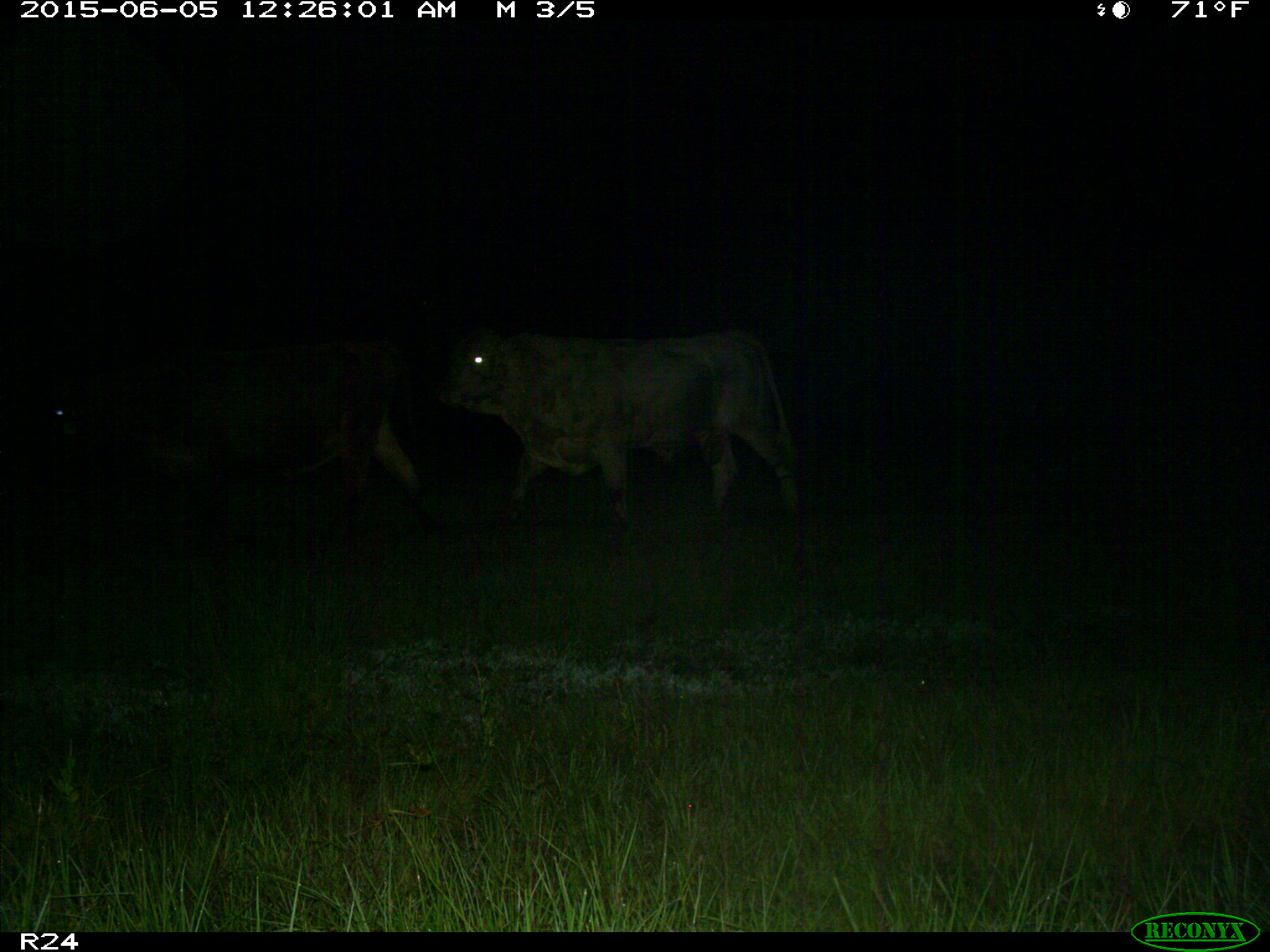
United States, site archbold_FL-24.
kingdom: Animalia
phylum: Chordata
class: Mammalia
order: Artiodactyla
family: Bovidae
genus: Bos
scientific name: Bos taurus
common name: domestic cow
Bos taurus (domestic cow).